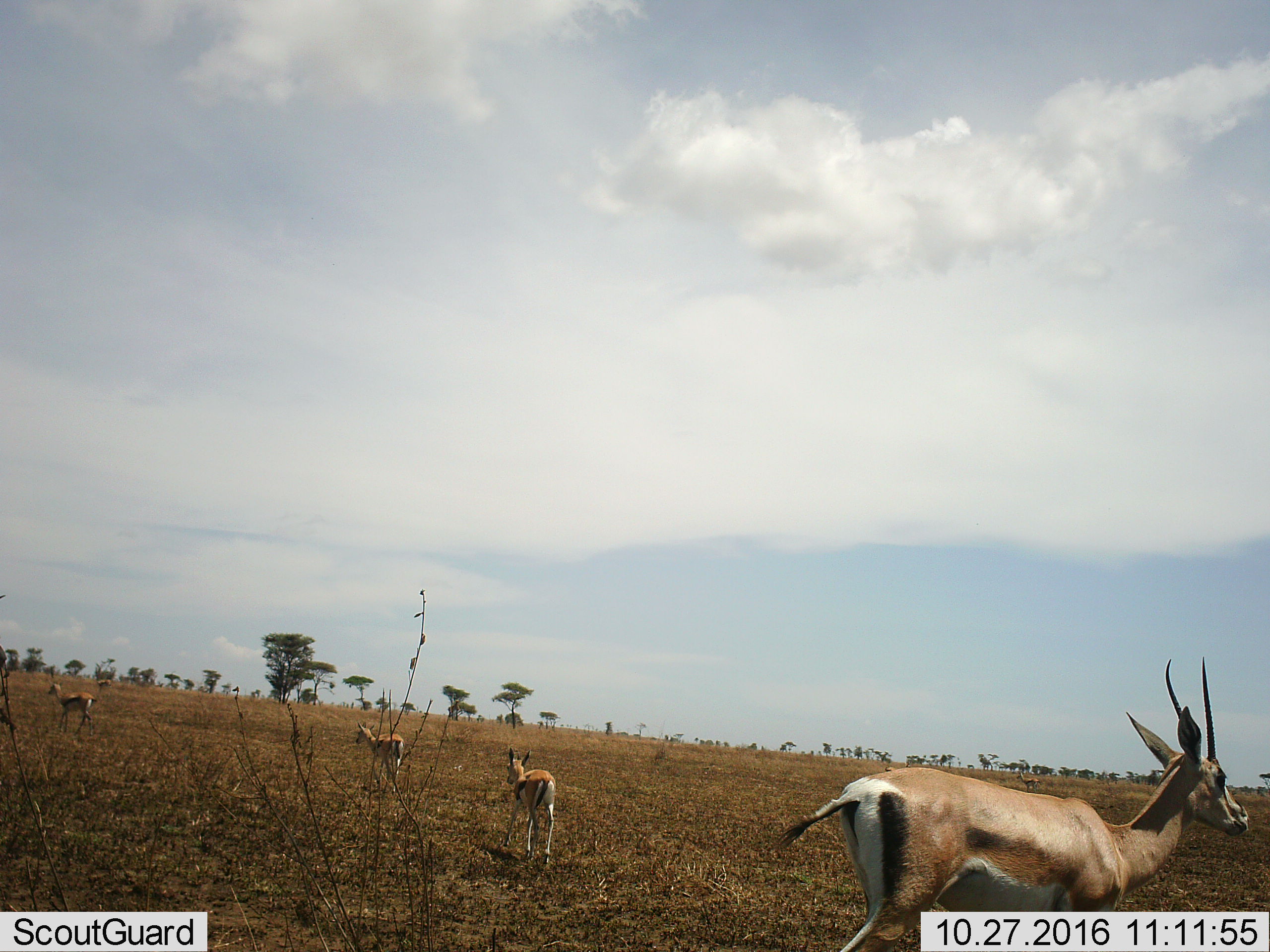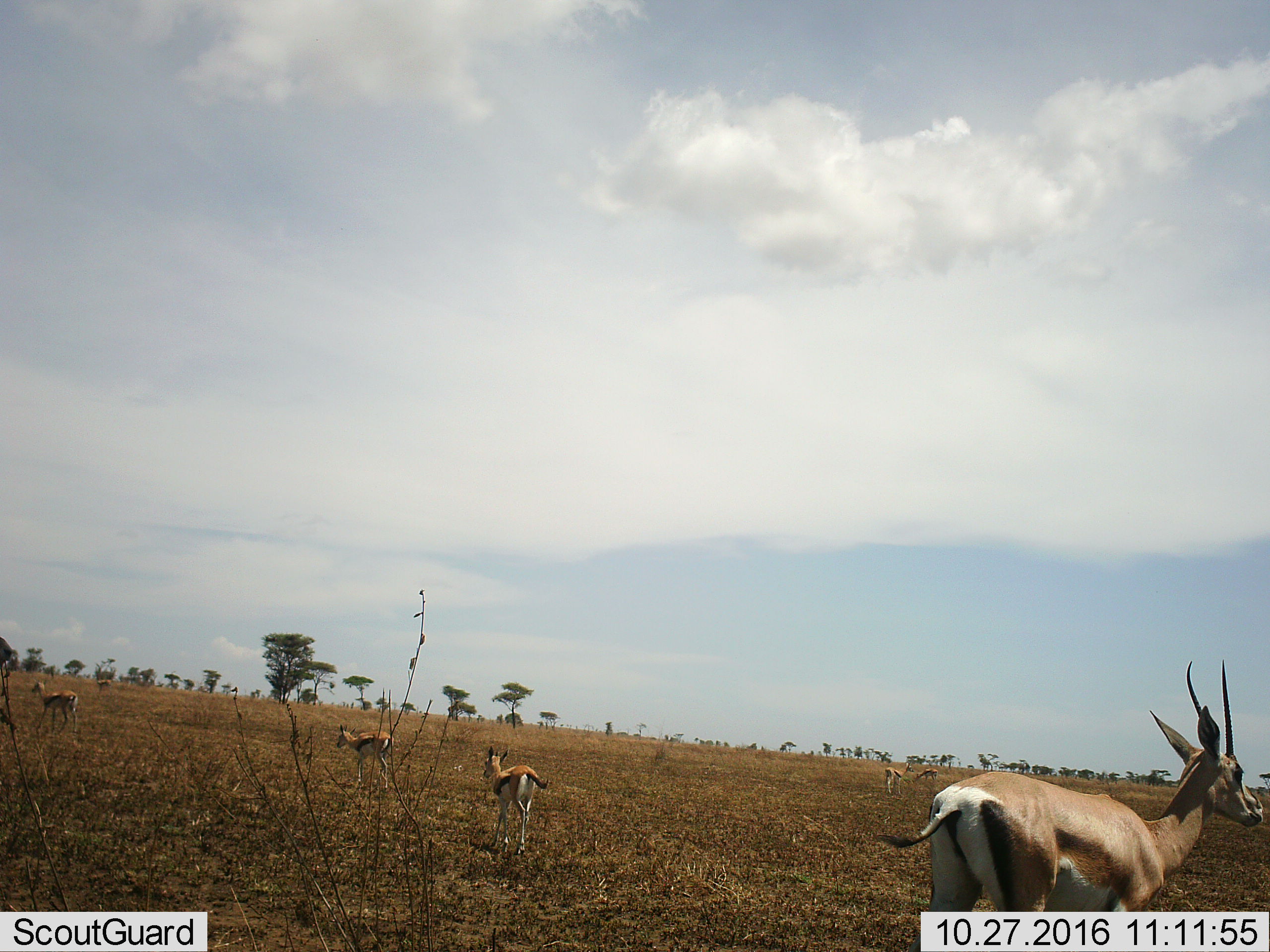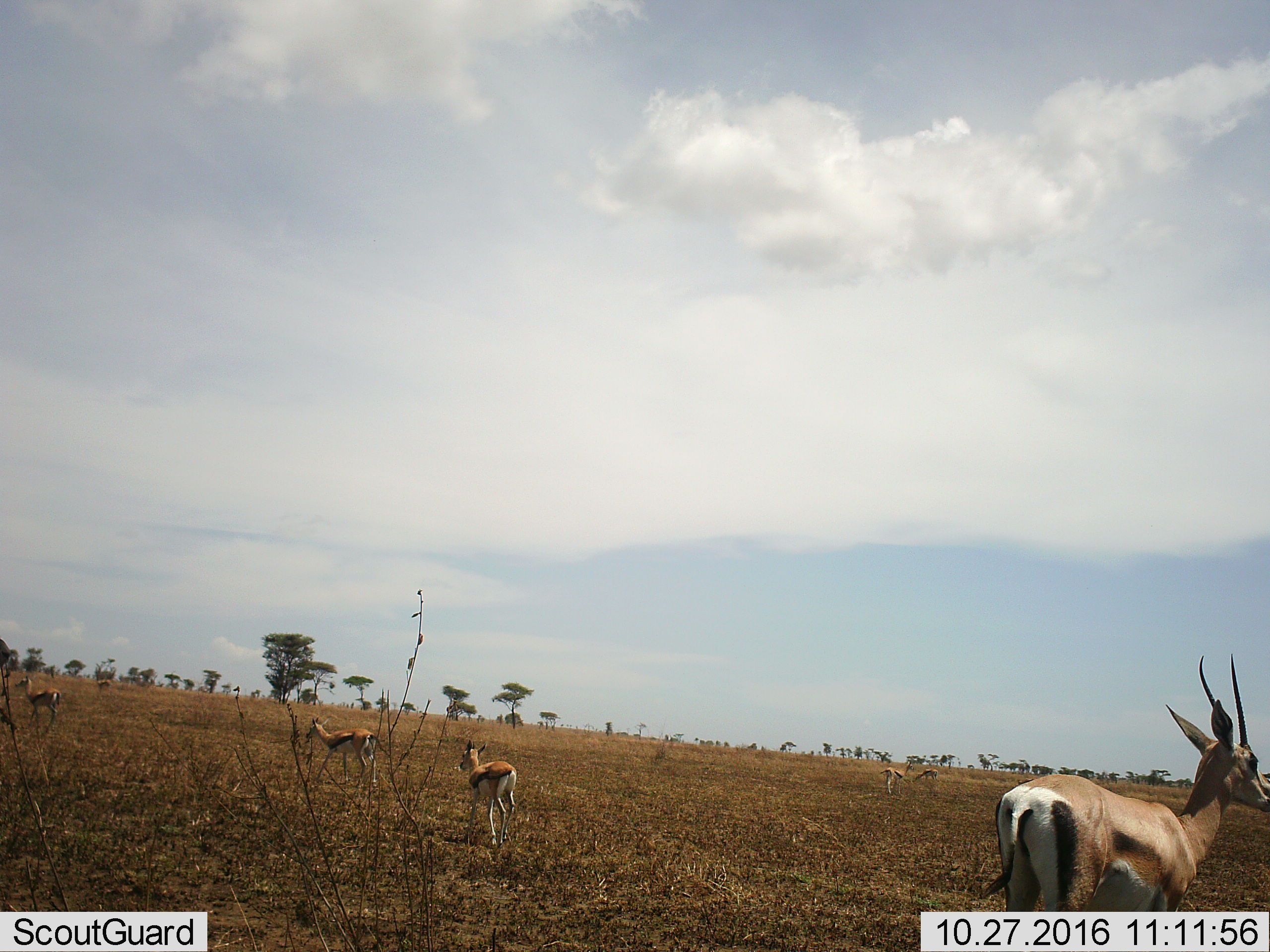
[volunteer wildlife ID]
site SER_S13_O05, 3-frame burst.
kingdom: Animalia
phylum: Chordata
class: Mammalia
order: Artiodactyla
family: Bovidae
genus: Eudorcas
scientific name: Eudorcas thomsonii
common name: thomson's gazelle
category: gazellethomsons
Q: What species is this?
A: Gazellethomsons (thomson's gazelle) (Eudorcas thomsonii).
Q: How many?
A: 4.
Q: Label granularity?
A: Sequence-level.